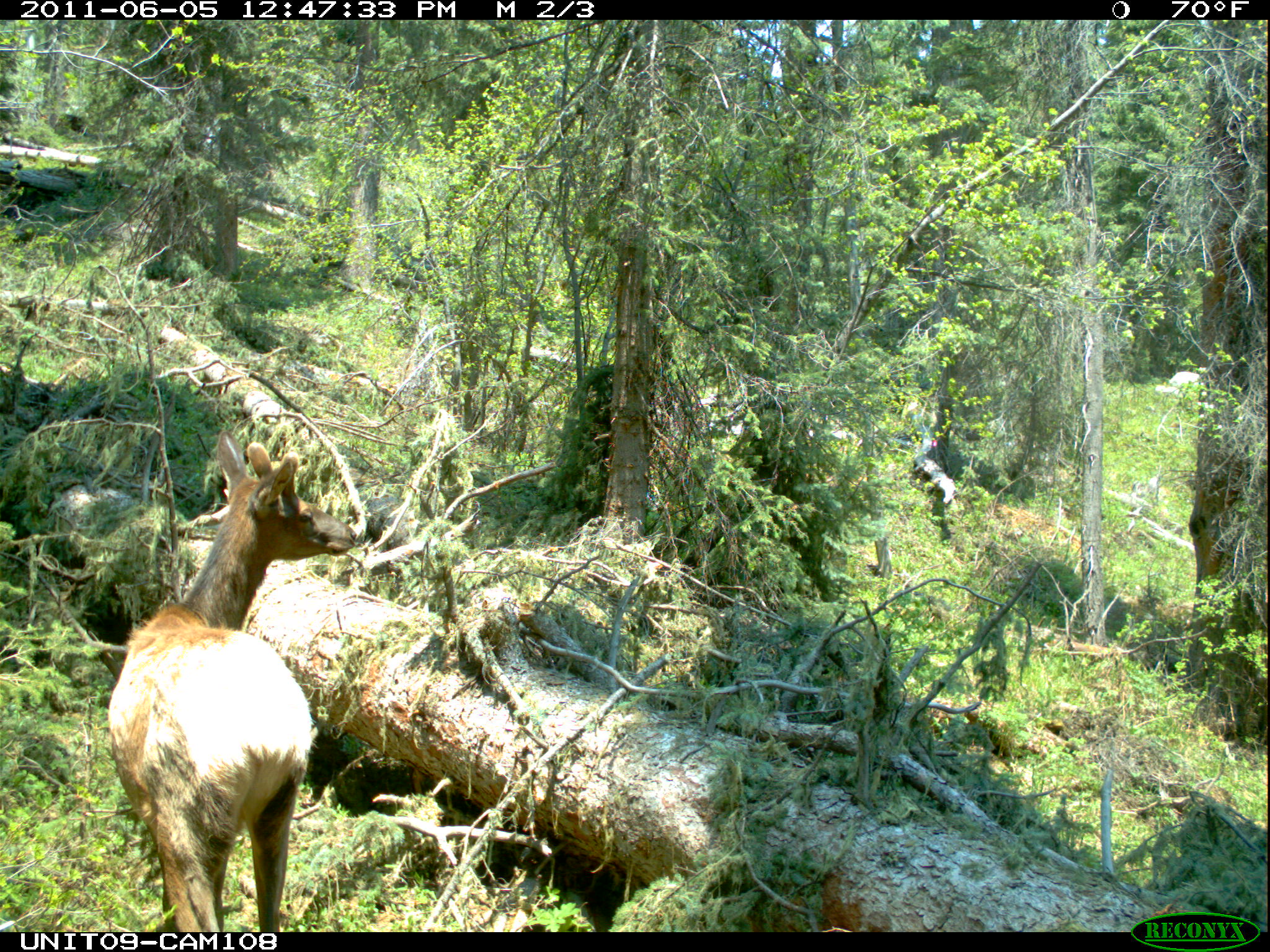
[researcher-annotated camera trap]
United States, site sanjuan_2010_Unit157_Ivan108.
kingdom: Animalia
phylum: Chordata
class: Mammalia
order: Artiodactyla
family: Cervidae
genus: Cervus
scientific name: Cervus elaphus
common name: red deer